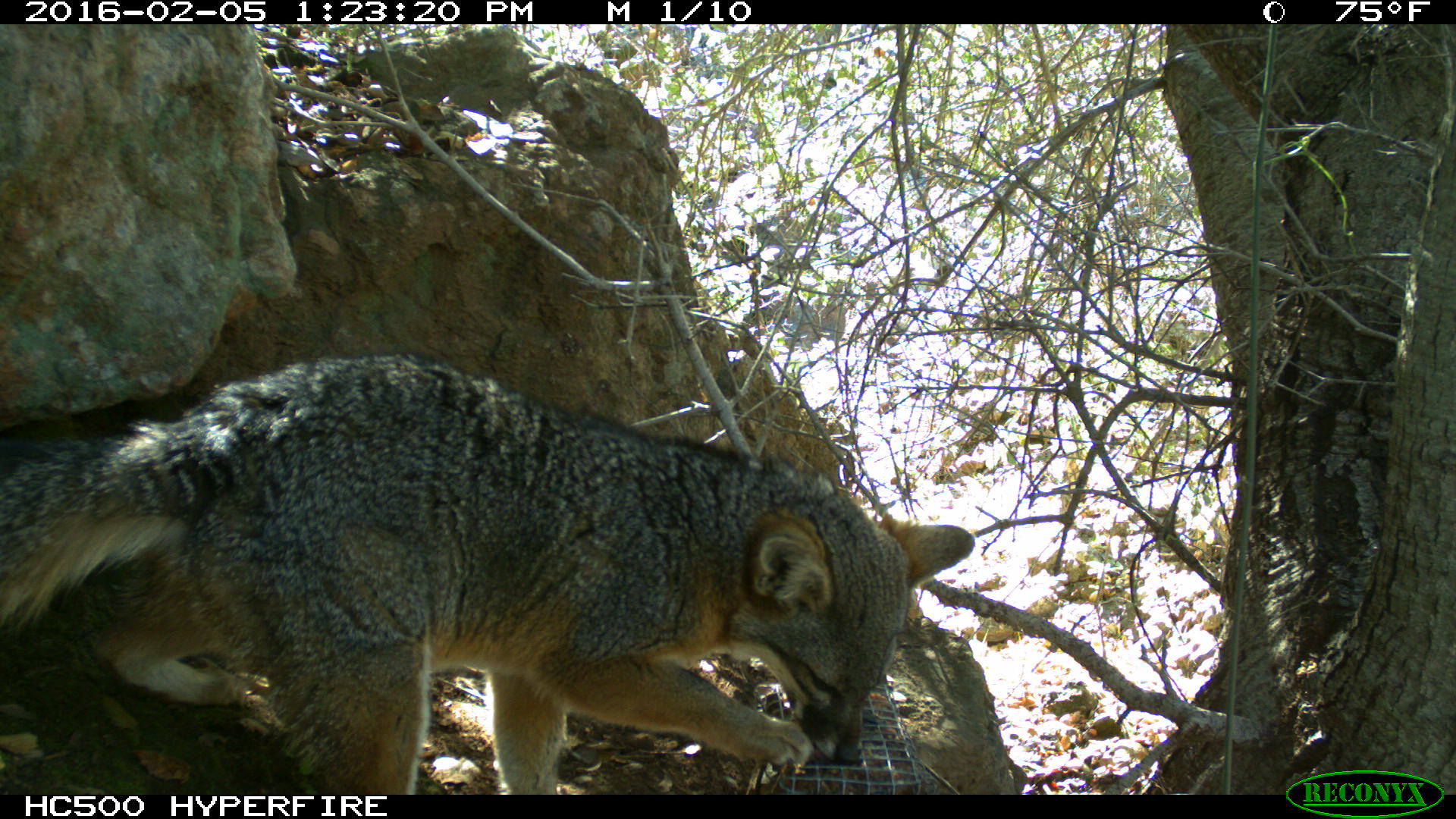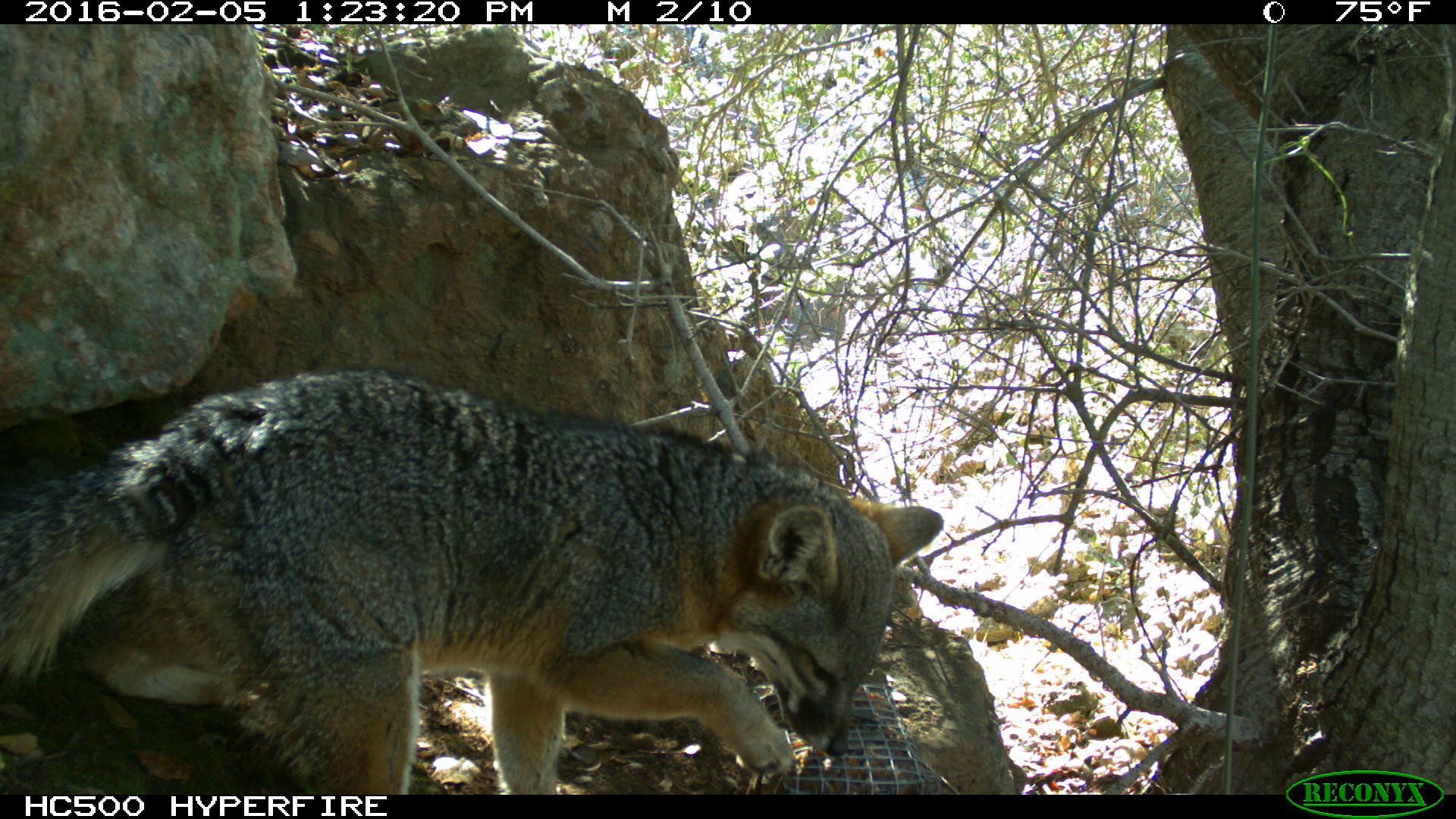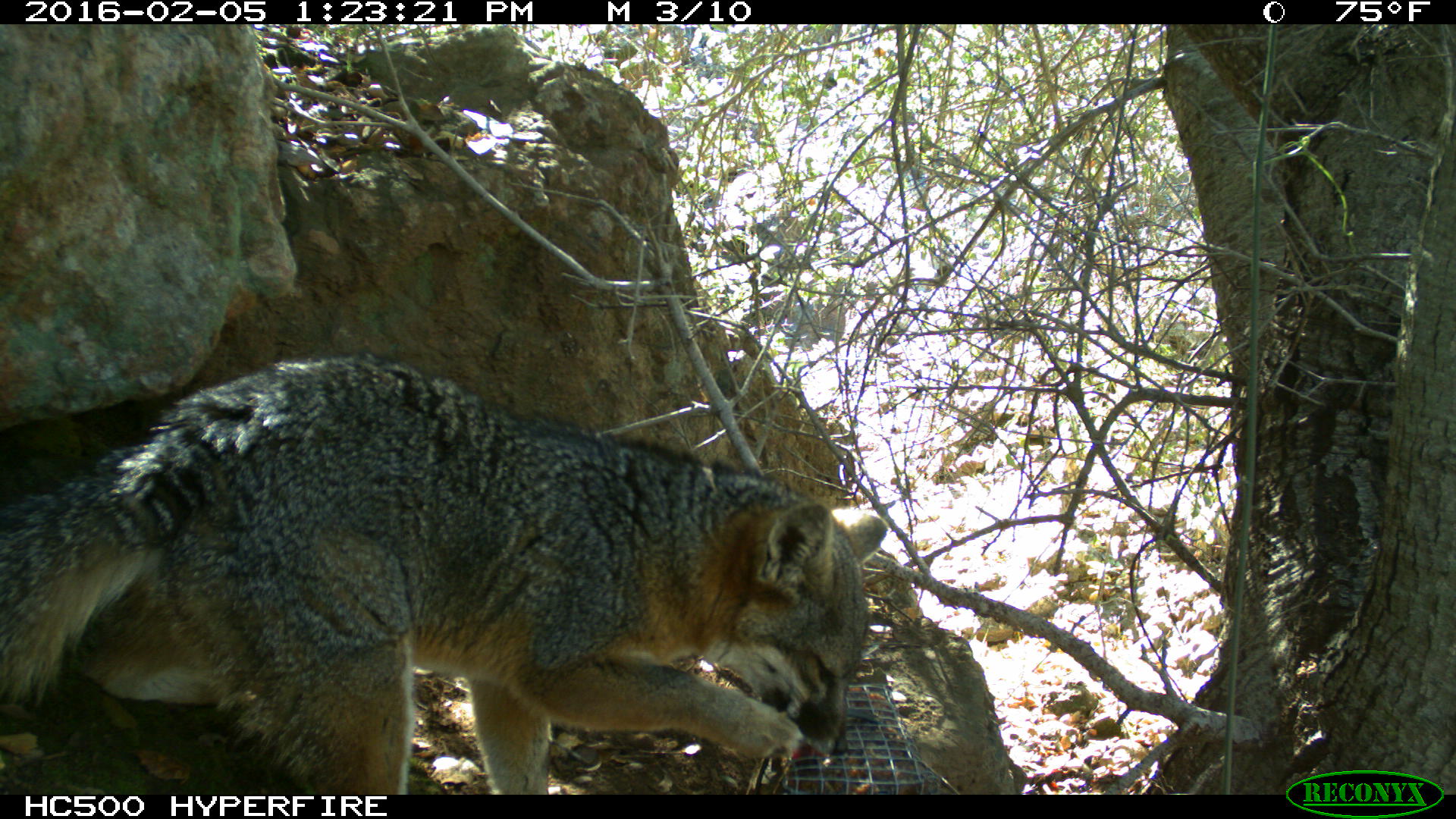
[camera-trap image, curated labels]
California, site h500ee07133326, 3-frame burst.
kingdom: Animalia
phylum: Chordata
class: Mammalia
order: Carnivora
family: Canidae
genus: Urocyon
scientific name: Urocyon littoralis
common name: island fox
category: fox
Fox (island fox) (Urocyon littoralis).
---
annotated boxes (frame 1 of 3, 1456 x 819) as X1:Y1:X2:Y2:
fox: 0:353:978:792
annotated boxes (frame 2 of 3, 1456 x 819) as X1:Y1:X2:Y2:
fox: 0:368:943:794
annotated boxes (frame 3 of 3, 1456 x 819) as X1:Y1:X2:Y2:
fox: 0:353:886:794